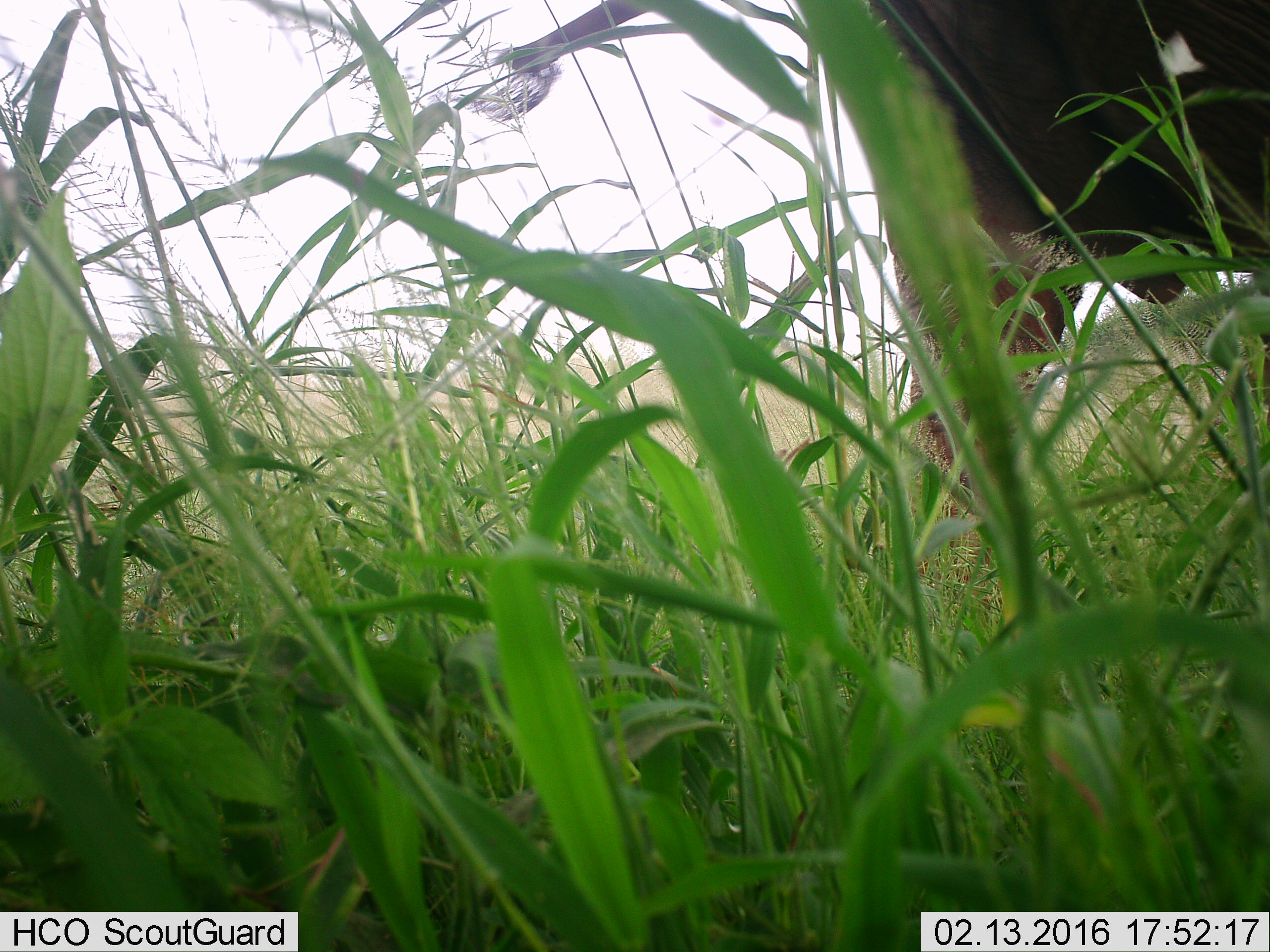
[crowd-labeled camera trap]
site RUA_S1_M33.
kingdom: Animalia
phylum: Chordata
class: Mammalia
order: Proboscidea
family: Elephantidae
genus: Loxodonta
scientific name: Loxodonta africana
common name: african bush elephant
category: elephant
Elephant (african bush elephant) (Loxodonta africana), count 1. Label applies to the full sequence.